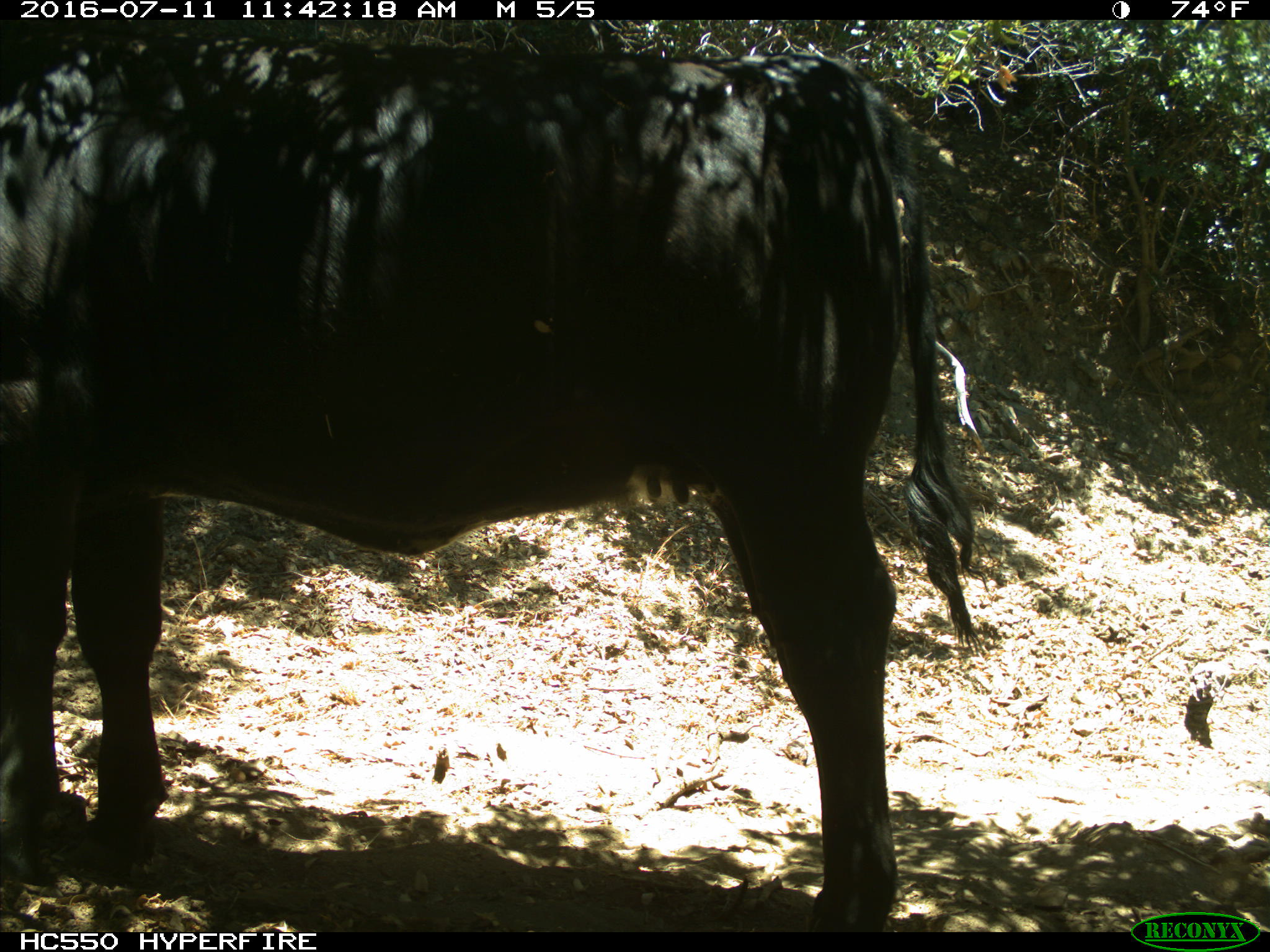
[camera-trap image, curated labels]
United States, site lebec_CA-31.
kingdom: Animalia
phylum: Chordata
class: Mammalia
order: Artiodactyla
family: Bovidae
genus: Bos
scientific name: Bos taurus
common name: domestic cow